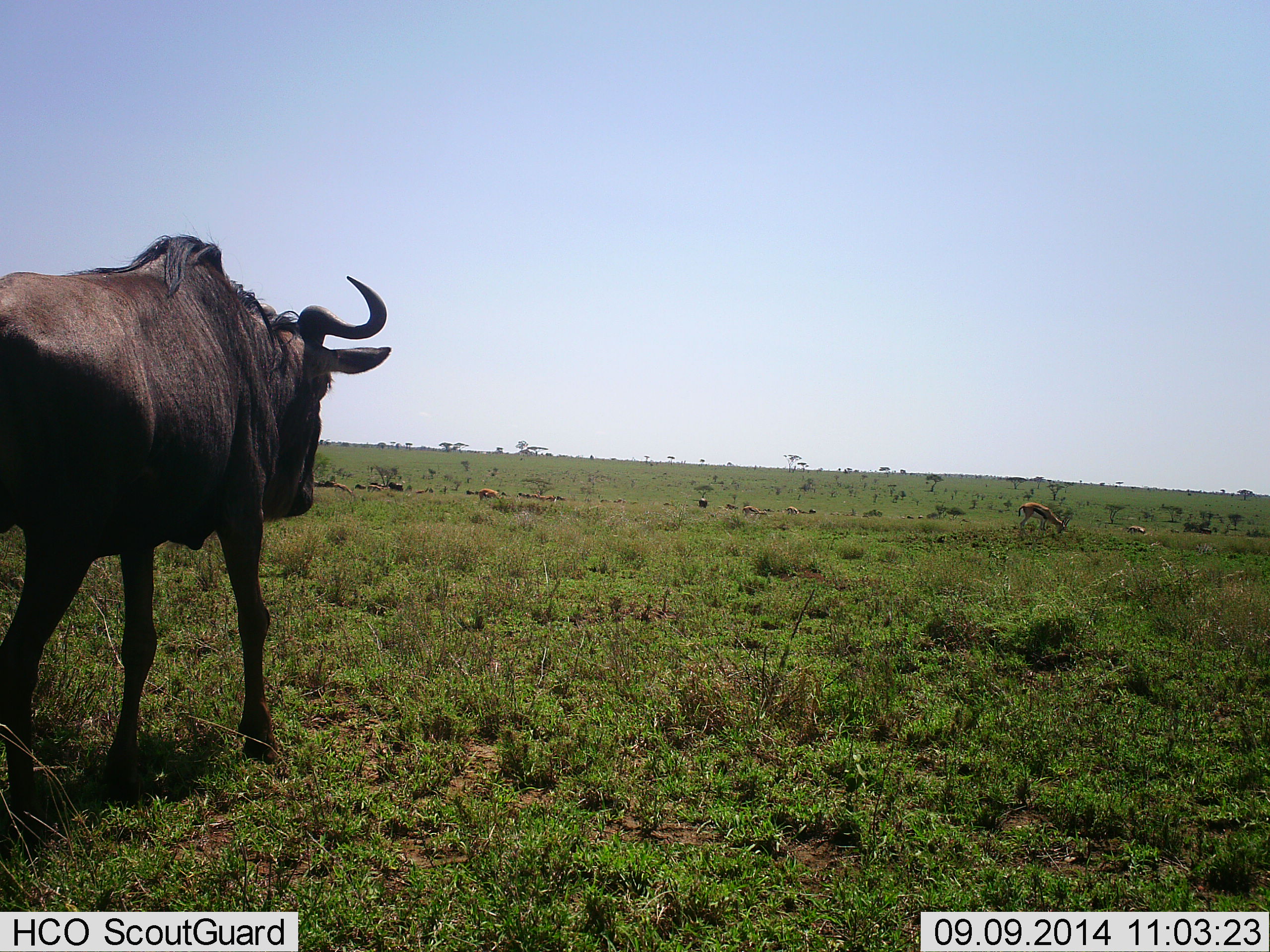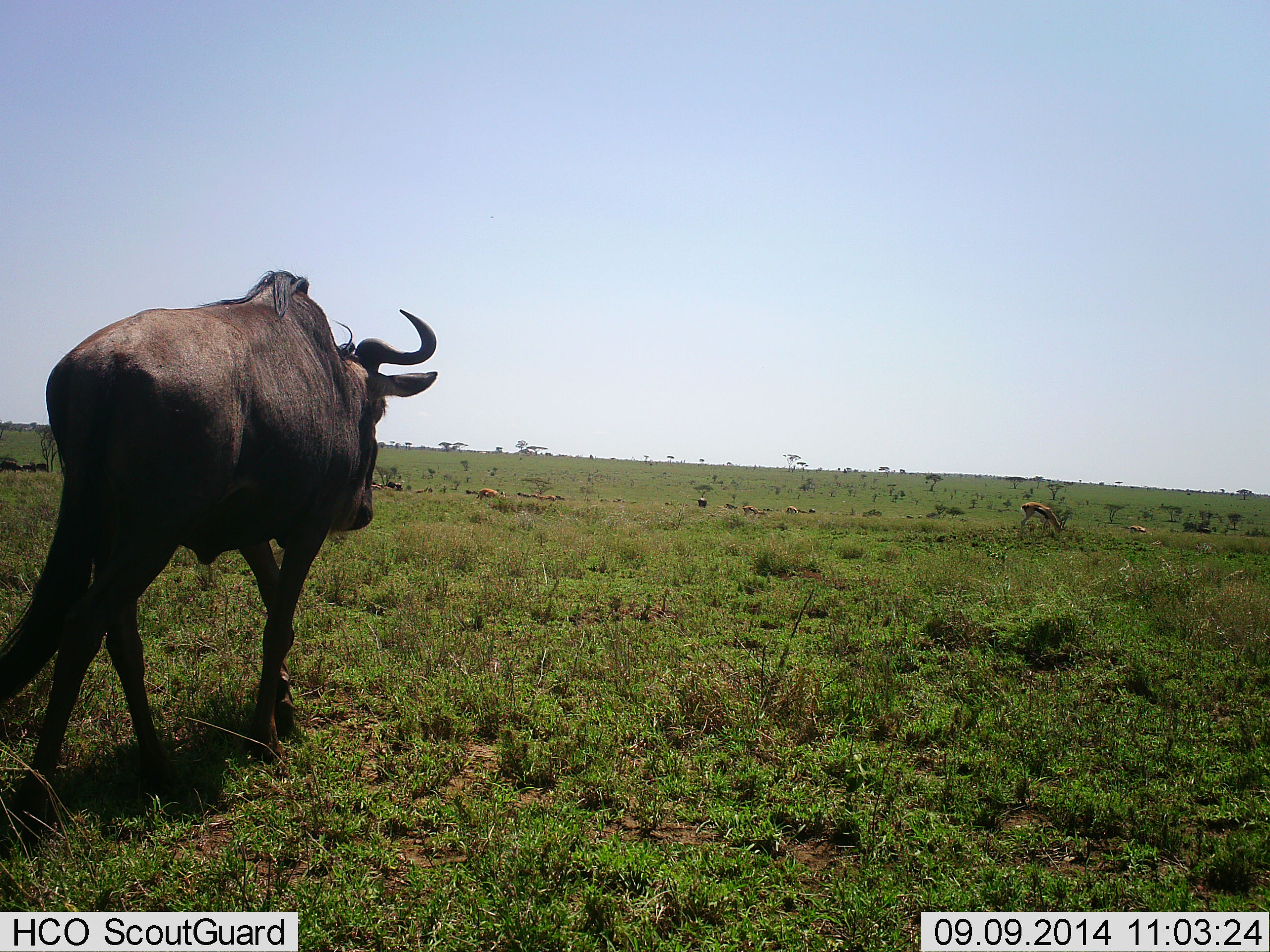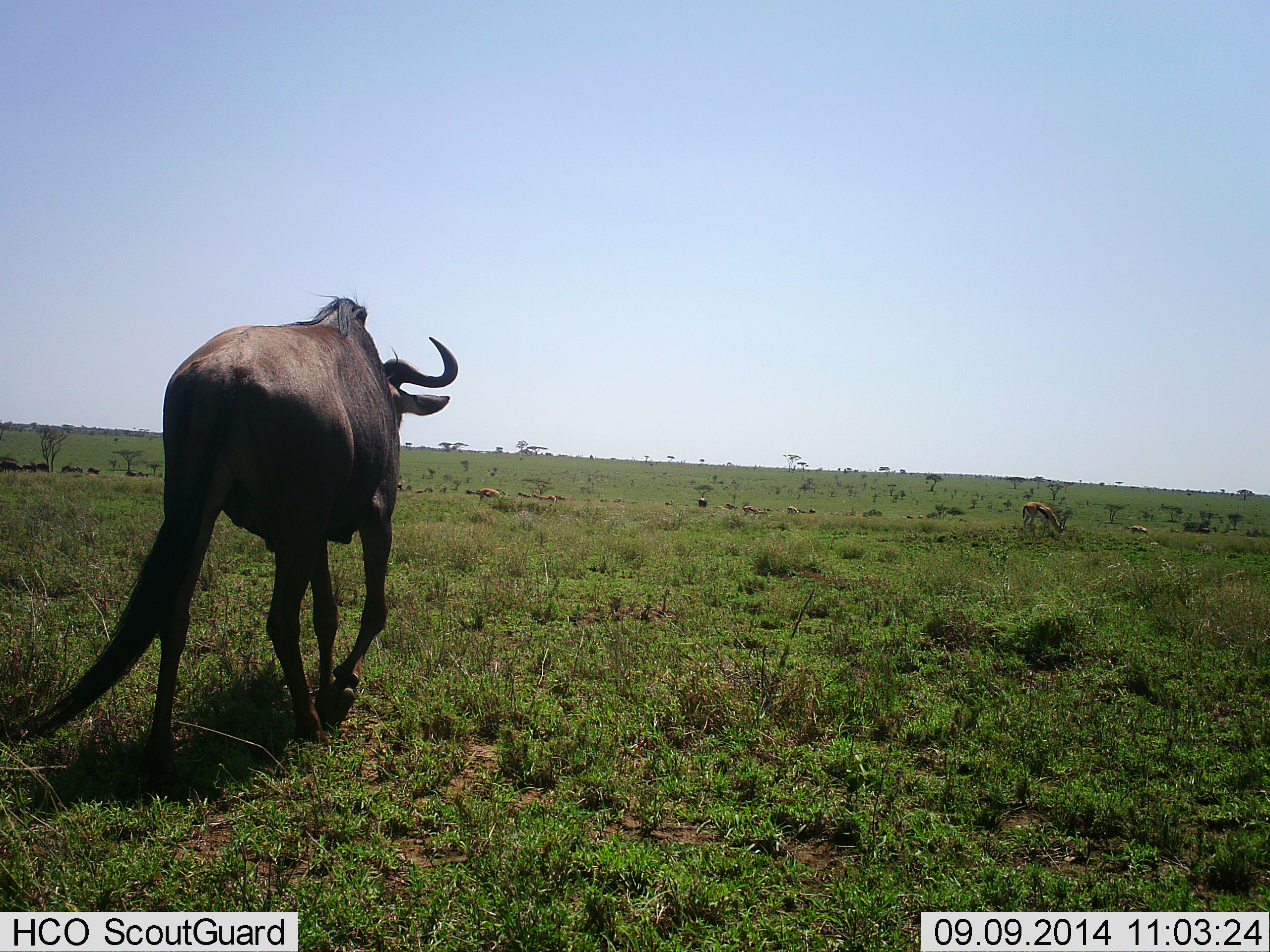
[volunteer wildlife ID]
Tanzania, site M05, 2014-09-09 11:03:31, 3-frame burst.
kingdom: Animalia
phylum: Chordata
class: Mammalia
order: Artiodactyla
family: Bovidae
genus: Eudorcas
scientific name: Eudorcas thomsonii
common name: thomson's gazelle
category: gazellethomsons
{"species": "gazellethomsons (thomson's gazelle) (Eudorcas thomsonii)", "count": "8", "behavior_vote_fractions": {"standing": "40%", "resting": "10%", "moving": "10%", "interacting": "0%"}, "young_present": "0%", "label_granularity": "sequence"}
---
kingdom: Animalia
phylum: Chordata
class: Mammalia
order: Artiodactyla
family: Bovidae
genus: Connochaetes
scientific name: Connochaetes taurinus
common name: blue wildebeest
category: wildebeest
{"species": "wildebeest (blue wildebeest) (Connochaetes taurinus)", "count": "1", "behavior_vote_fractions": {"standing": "25%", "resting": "0%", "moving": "100%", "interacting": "0%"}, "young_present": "0%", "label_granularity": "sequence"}